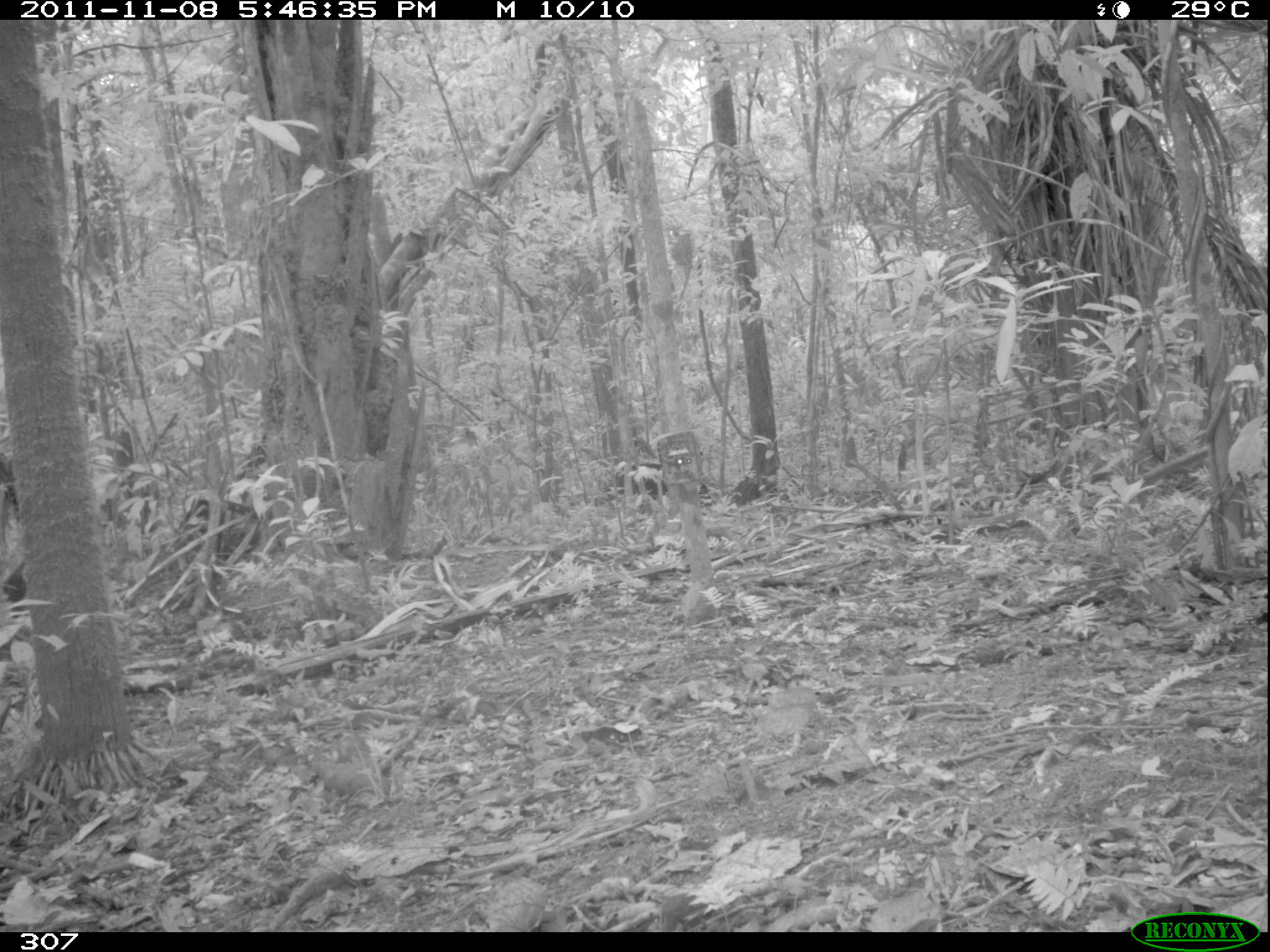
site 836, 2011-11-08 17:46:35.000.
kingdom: Animalia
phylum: Chordata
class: Mammalia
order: Artiodactyla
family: Tayassuidae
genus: Tayassu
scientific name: Tayassu pecari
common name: white-lipped peccary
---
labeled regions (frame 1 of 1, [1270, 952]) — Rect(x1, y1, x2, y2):
tayassu pecari: Rect(616, 464, 667, 495)